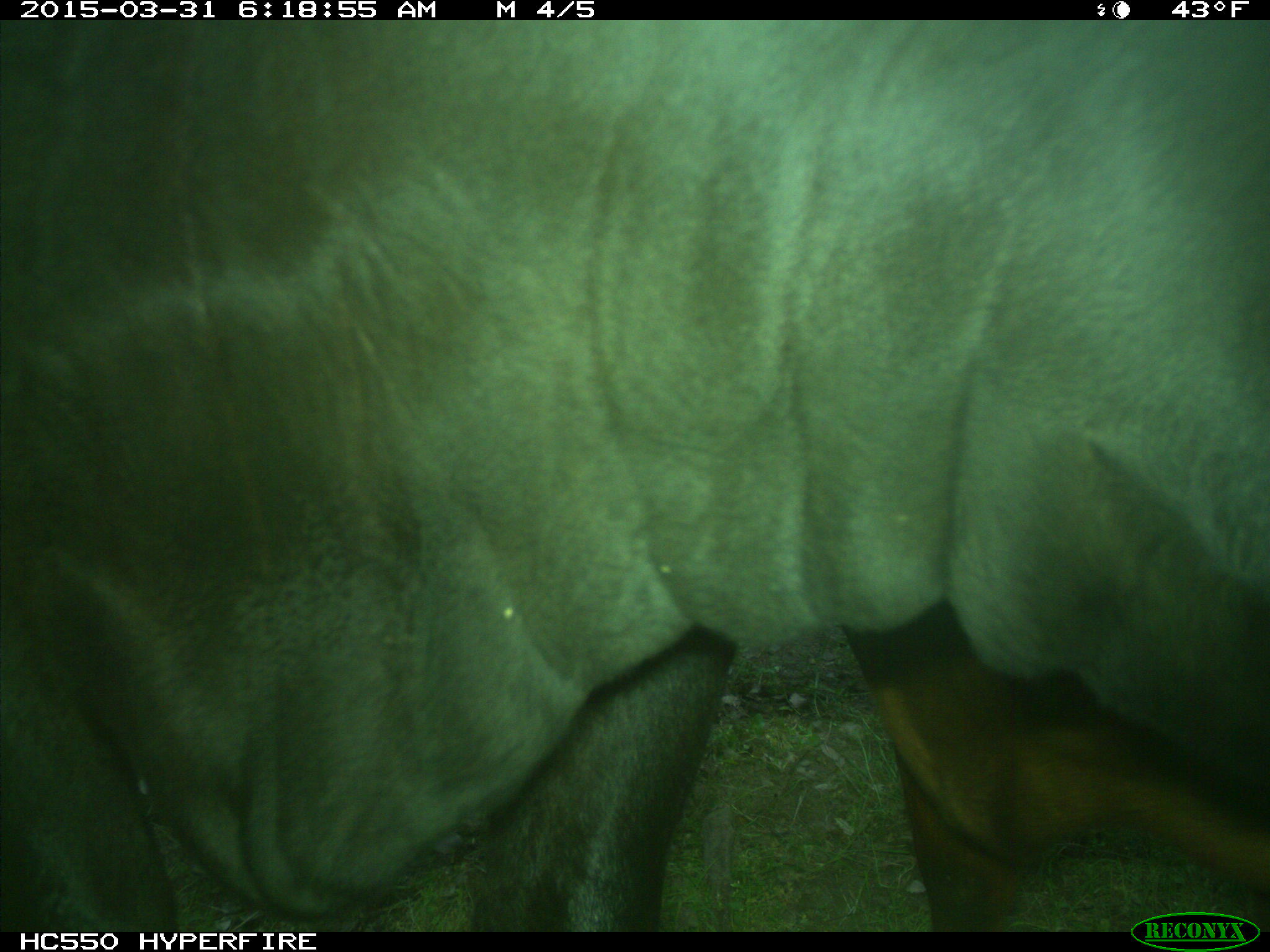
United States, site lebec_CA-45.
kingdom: Animalia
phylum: Chordata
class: Mammalia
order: Artiodactyla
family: Bovidae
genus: Bos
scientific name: Bos taurus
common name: domestic cow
Bos taurus (domestic cow).